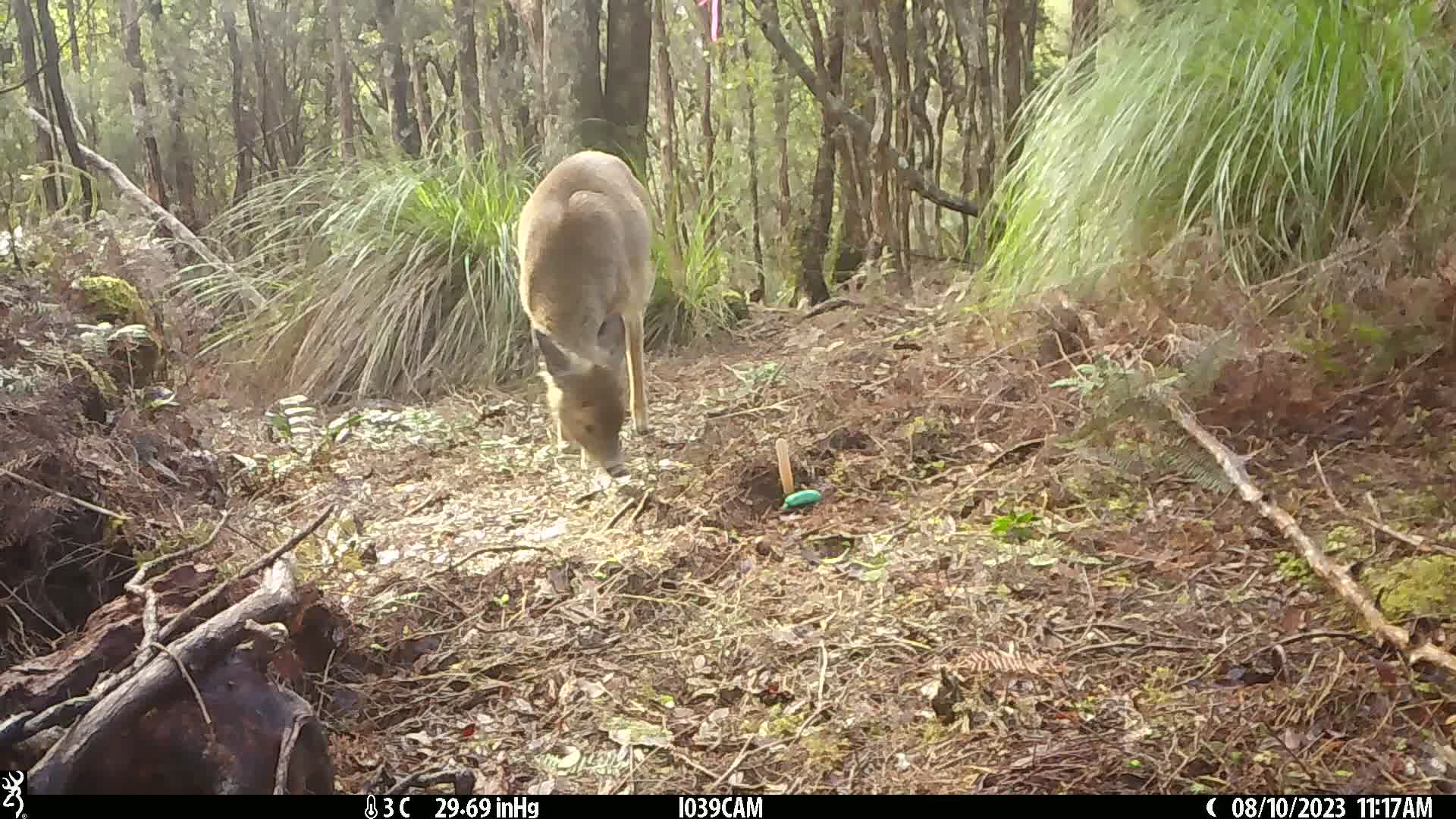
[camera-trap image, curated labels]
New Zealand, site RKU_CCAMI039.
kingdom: Animalia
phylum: Chordata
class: Mammalia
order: Artiodactyla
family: Cervidae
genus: Odocoileus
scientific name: Odocoileus virginianus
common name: white-tailed deer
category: white tailed deer